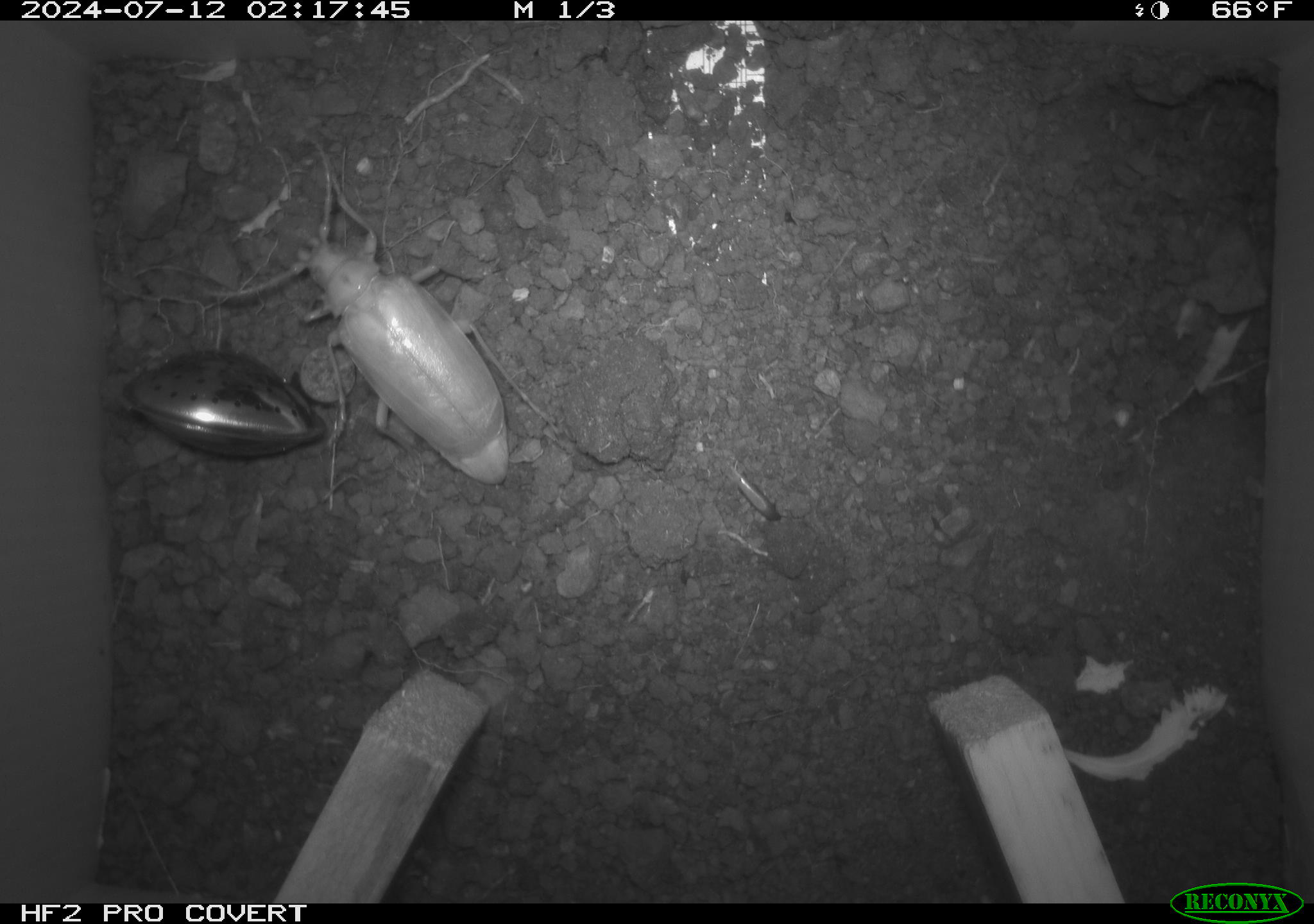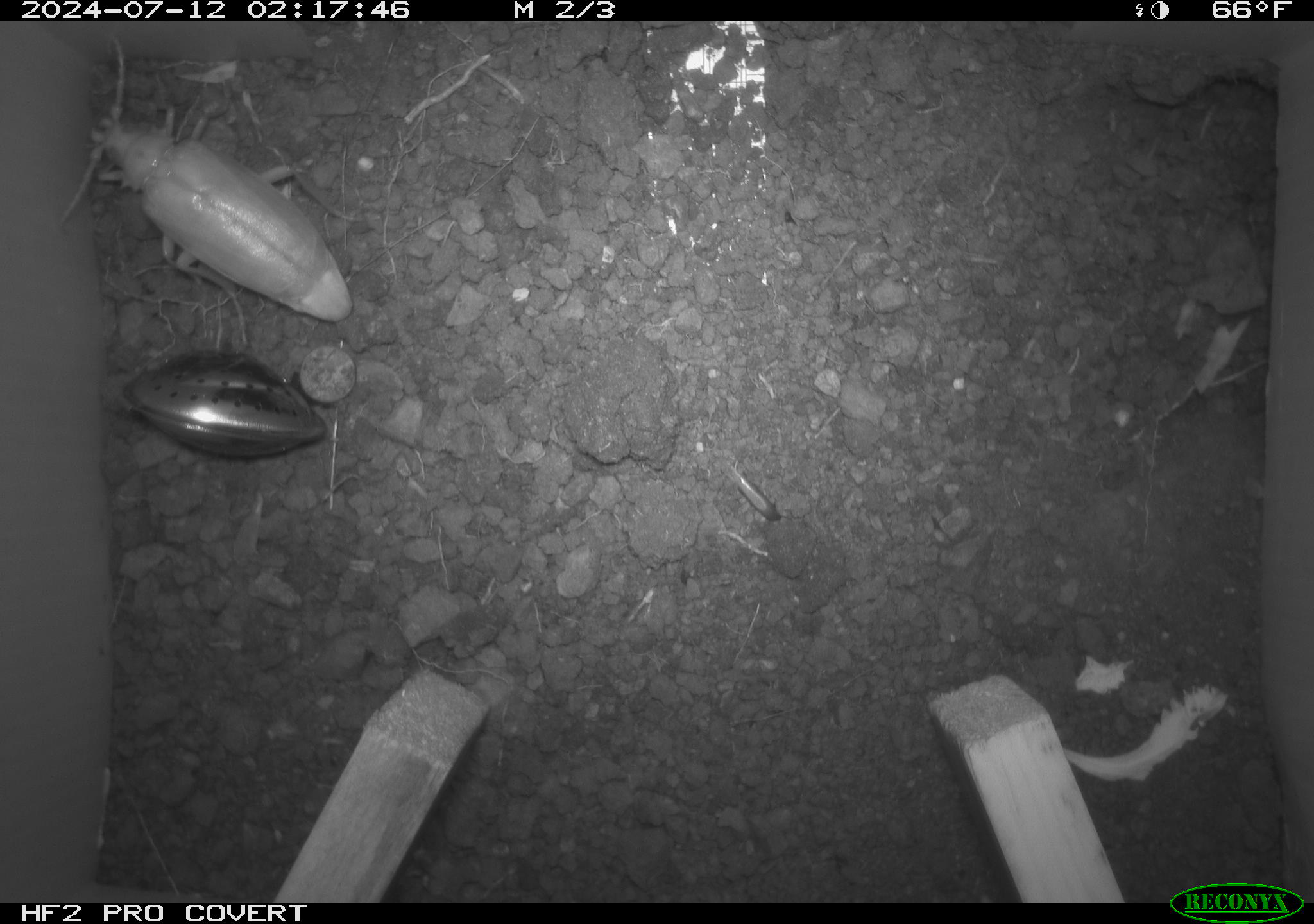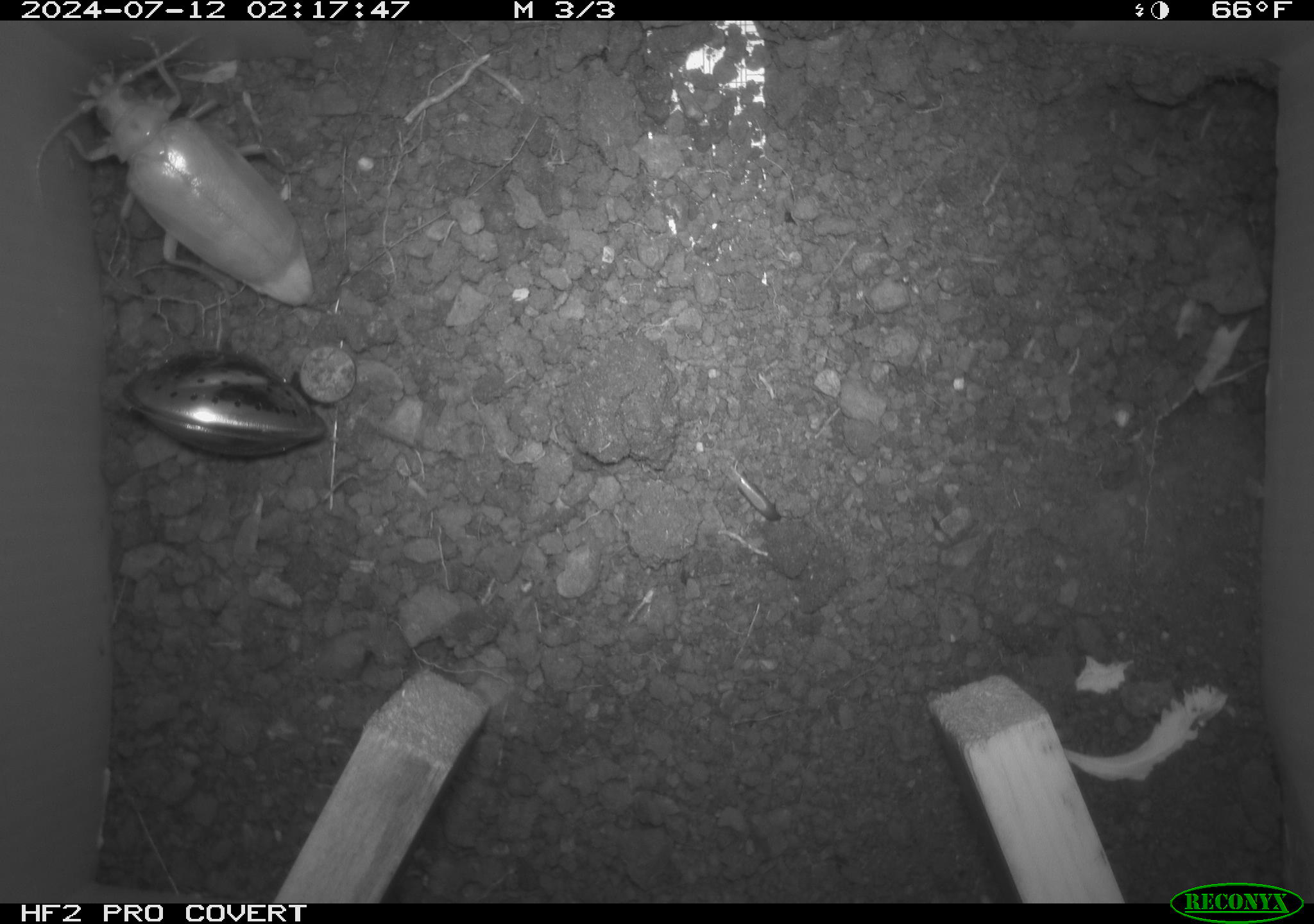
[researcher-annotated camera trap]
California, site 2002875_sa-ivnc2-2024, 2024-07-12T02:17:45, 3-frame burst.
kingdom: Animalia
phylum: Arthropoda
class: Insecta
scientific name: Insecta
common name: insect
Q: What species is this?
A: Insect (Insecta).